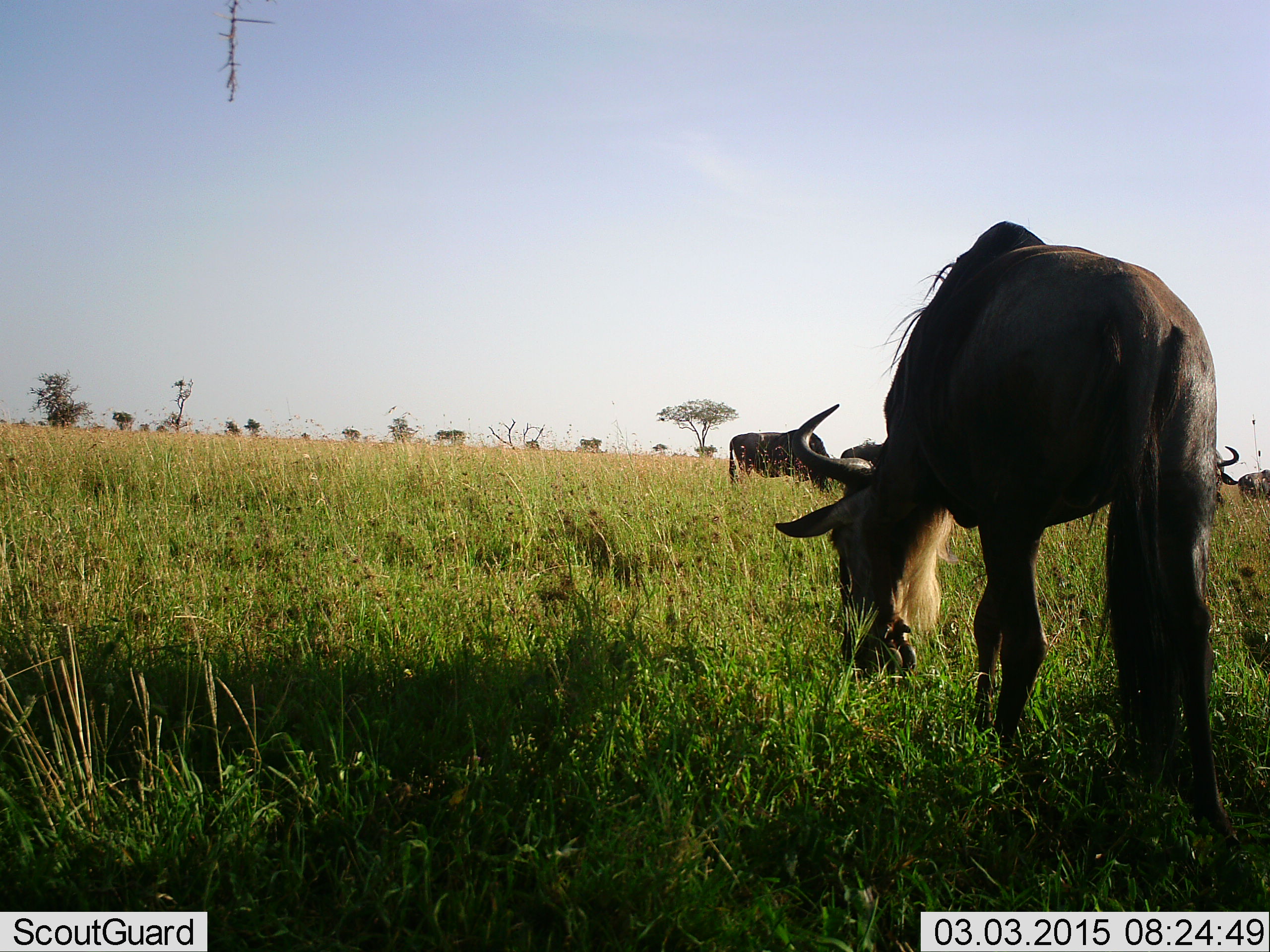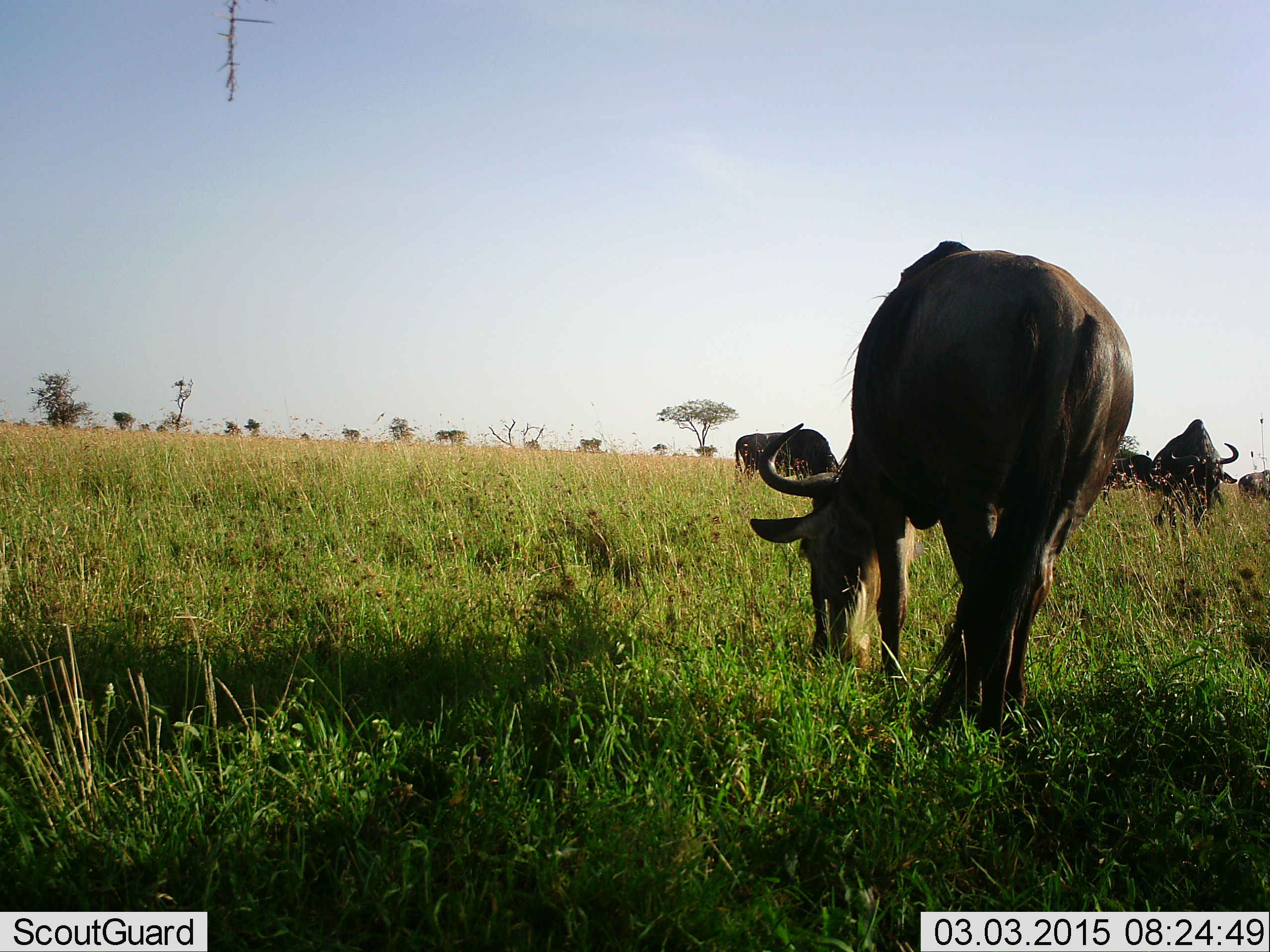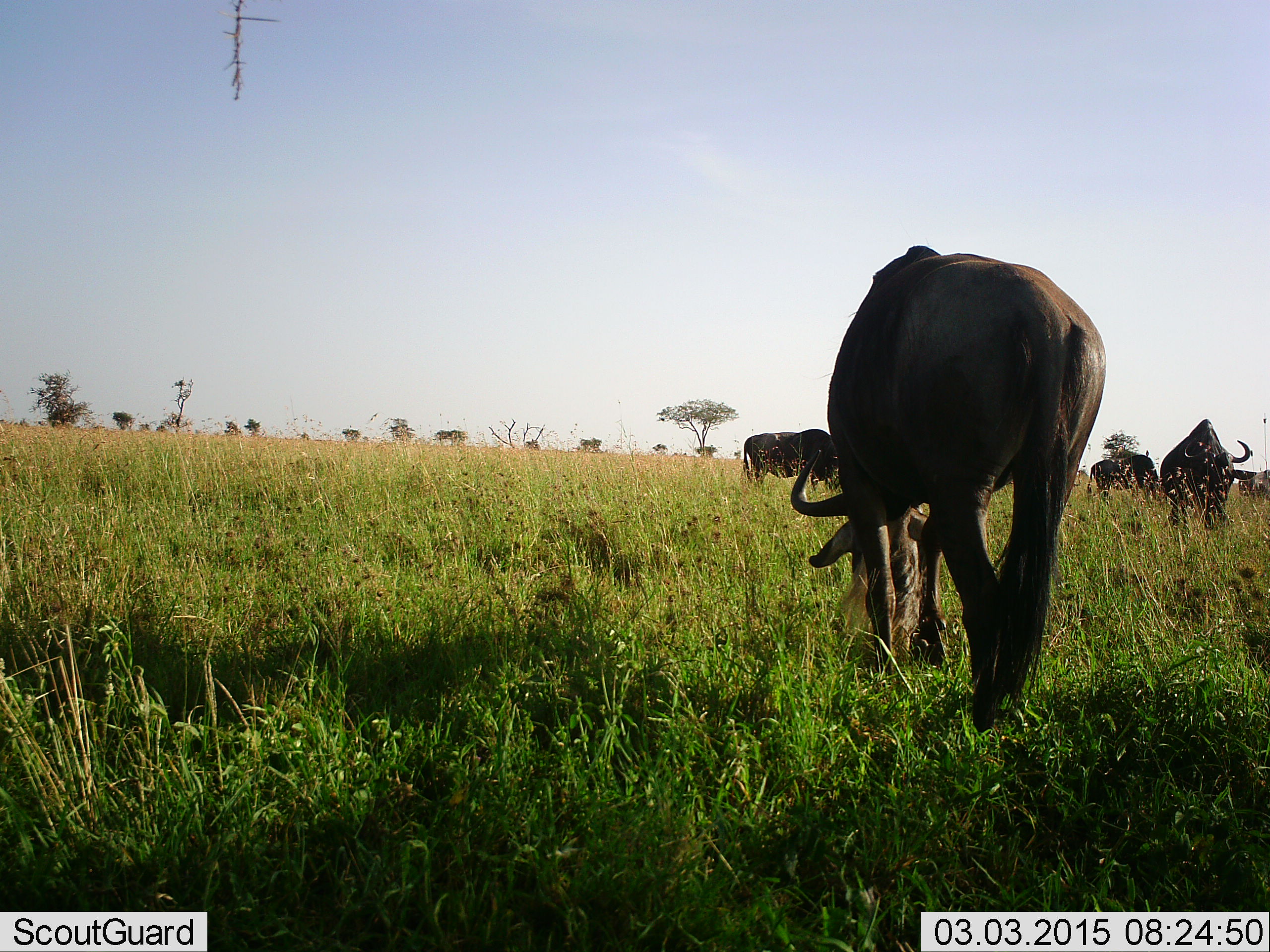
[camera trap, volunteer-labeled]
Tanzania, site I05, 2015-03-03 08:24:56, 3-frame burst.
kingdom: Animalia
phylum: Chordata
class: Mammalia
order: Artiodactyla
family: Bovidae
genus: Connochaetes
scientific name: Connochaetes taurinus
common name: blue wildebeest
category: wildebeest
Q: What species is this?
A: Wildebeest (blue wildebeest) (Connochaetes taurinus).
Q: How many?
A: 6.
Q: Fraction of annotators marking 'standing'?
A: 20%.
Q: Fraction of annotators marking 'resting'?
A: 0%.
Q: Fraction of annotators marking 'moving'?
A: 10%.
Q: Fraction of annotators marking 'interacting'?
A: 0%.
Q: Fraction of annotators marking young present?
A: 0%.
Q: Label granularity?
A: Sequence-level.